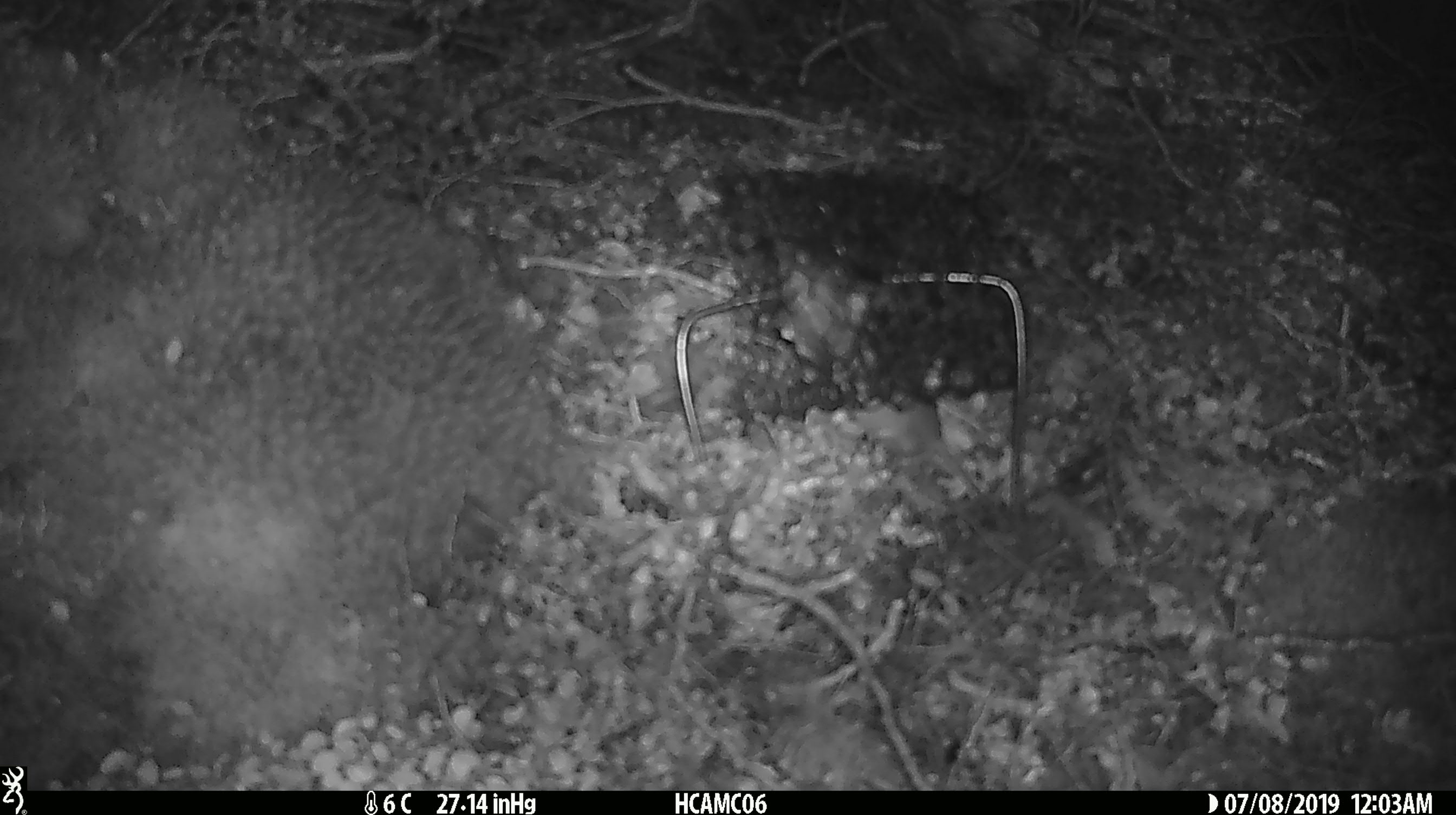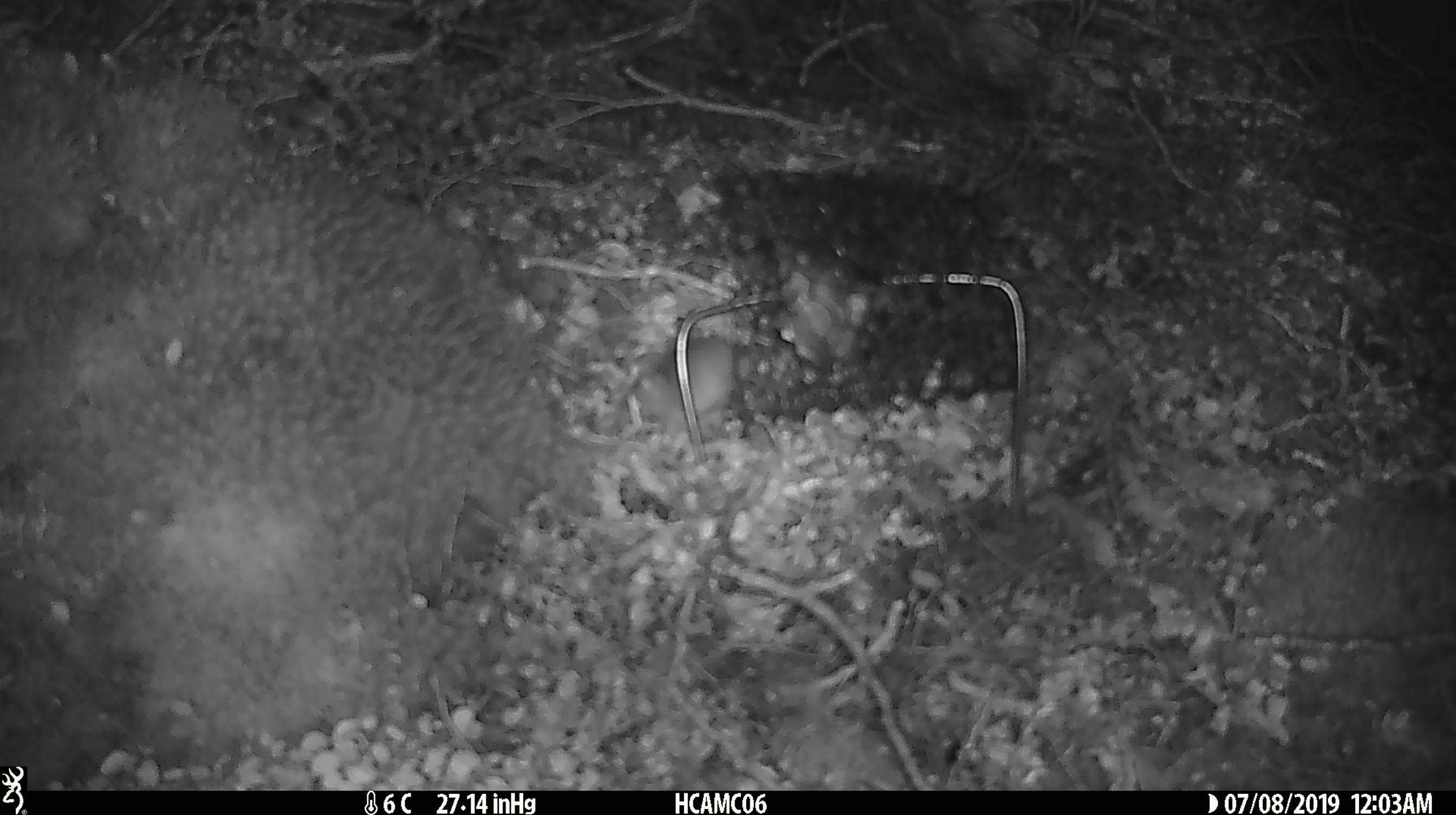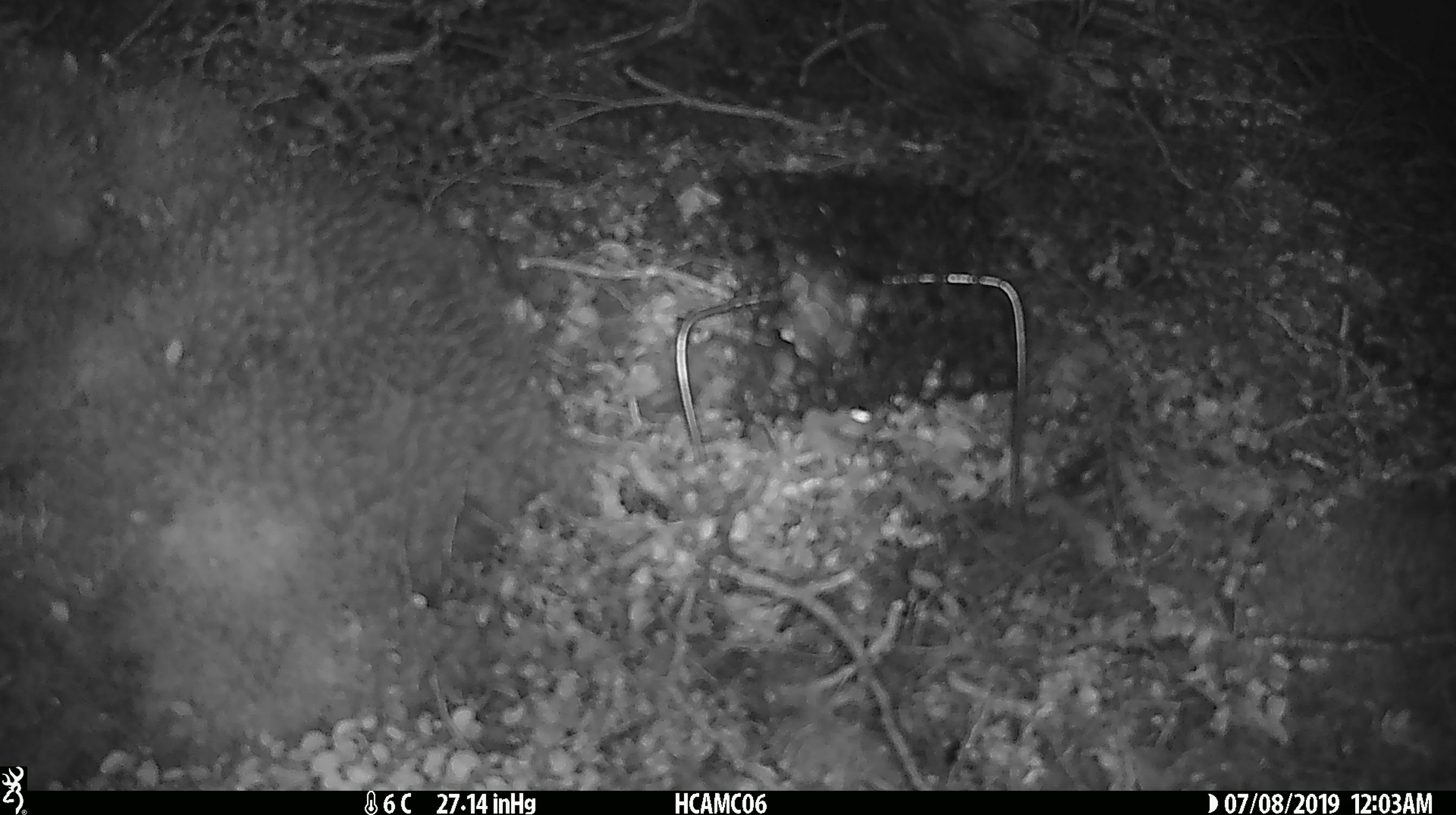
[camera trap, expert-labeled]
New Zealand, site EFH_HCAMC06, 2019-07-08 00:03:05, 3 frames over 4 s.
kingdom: Animalia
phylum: Chordata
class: Mammalia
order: Rodentia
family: Muridae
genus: Mus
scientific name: Mus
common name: mouse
Mouse (Mus).